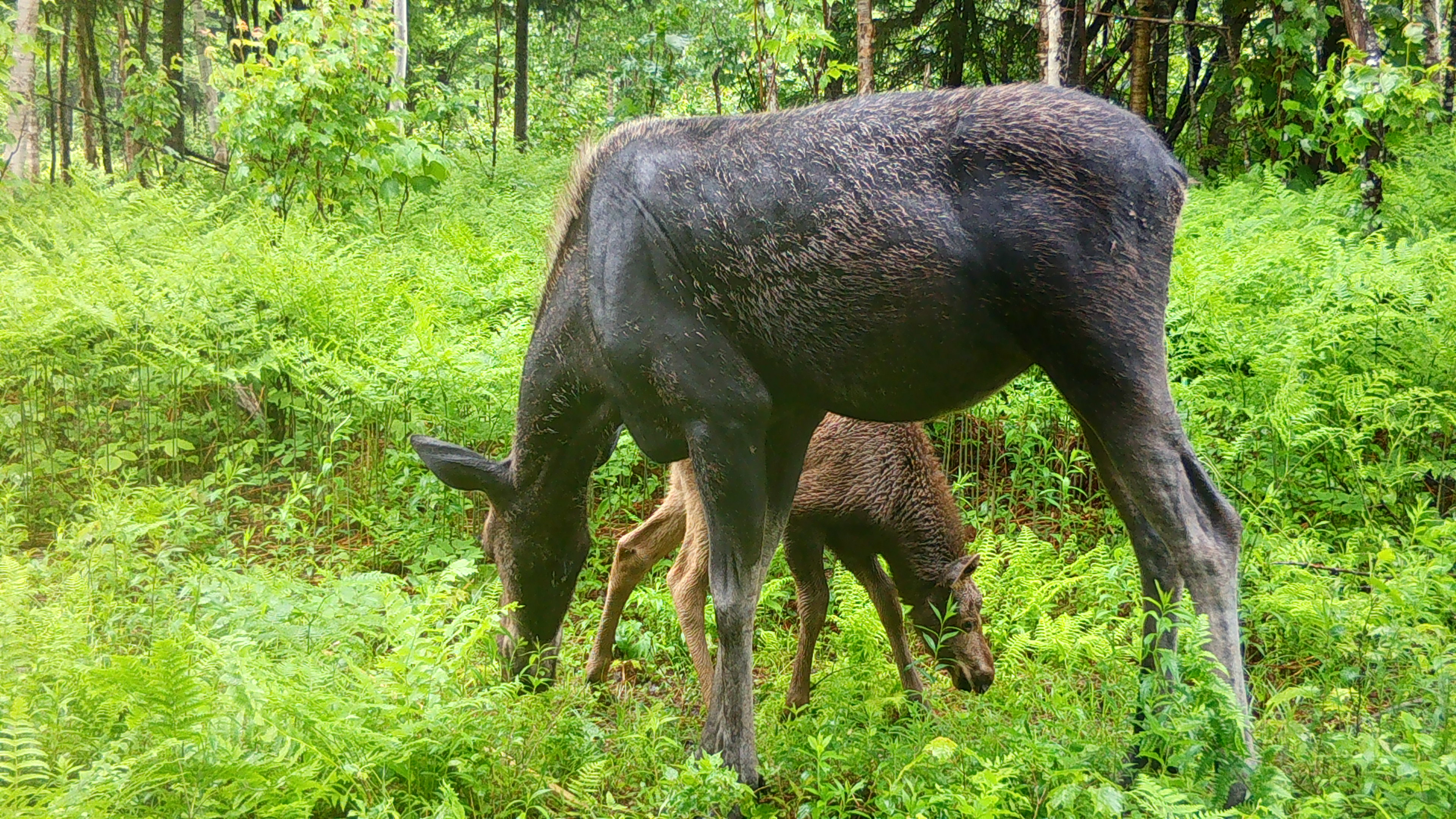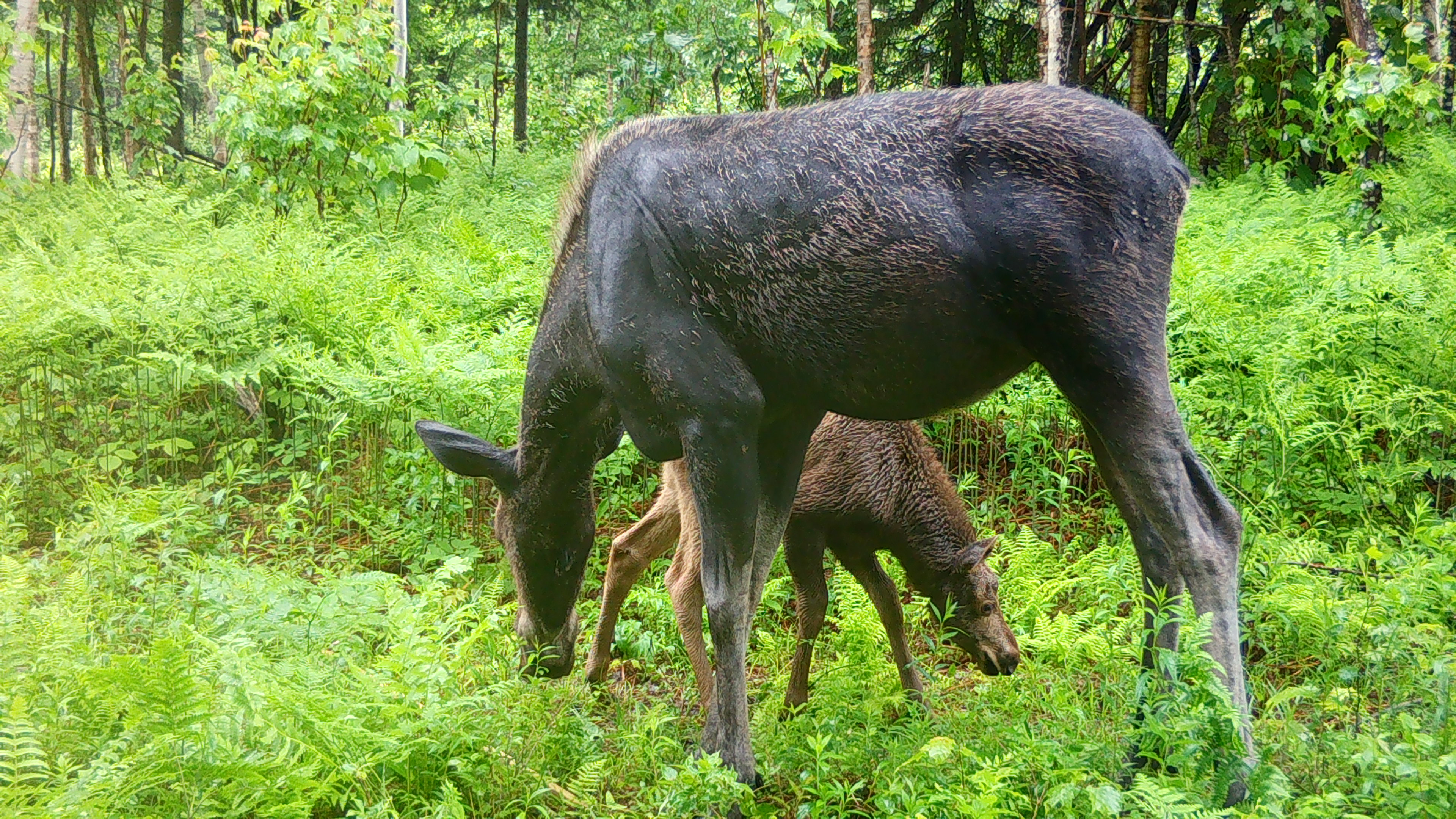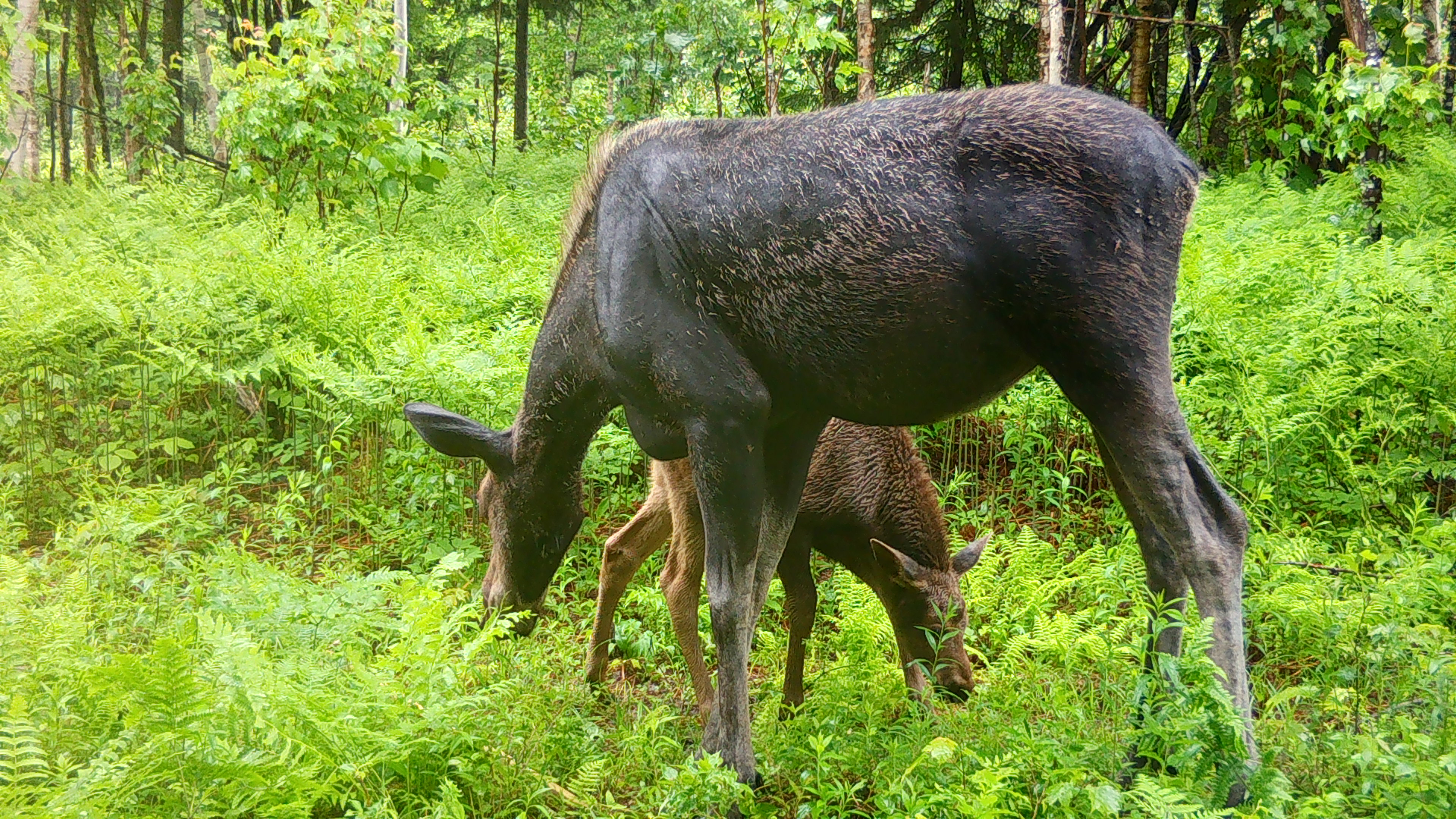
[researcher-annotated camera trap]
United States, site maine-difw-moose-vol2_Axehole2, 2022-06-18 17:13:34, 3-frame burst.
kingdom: Animalia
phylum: Chordata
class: Mammalia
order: Artiodactyla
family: Cervidae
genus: Alces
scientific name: Alces alces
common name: moose